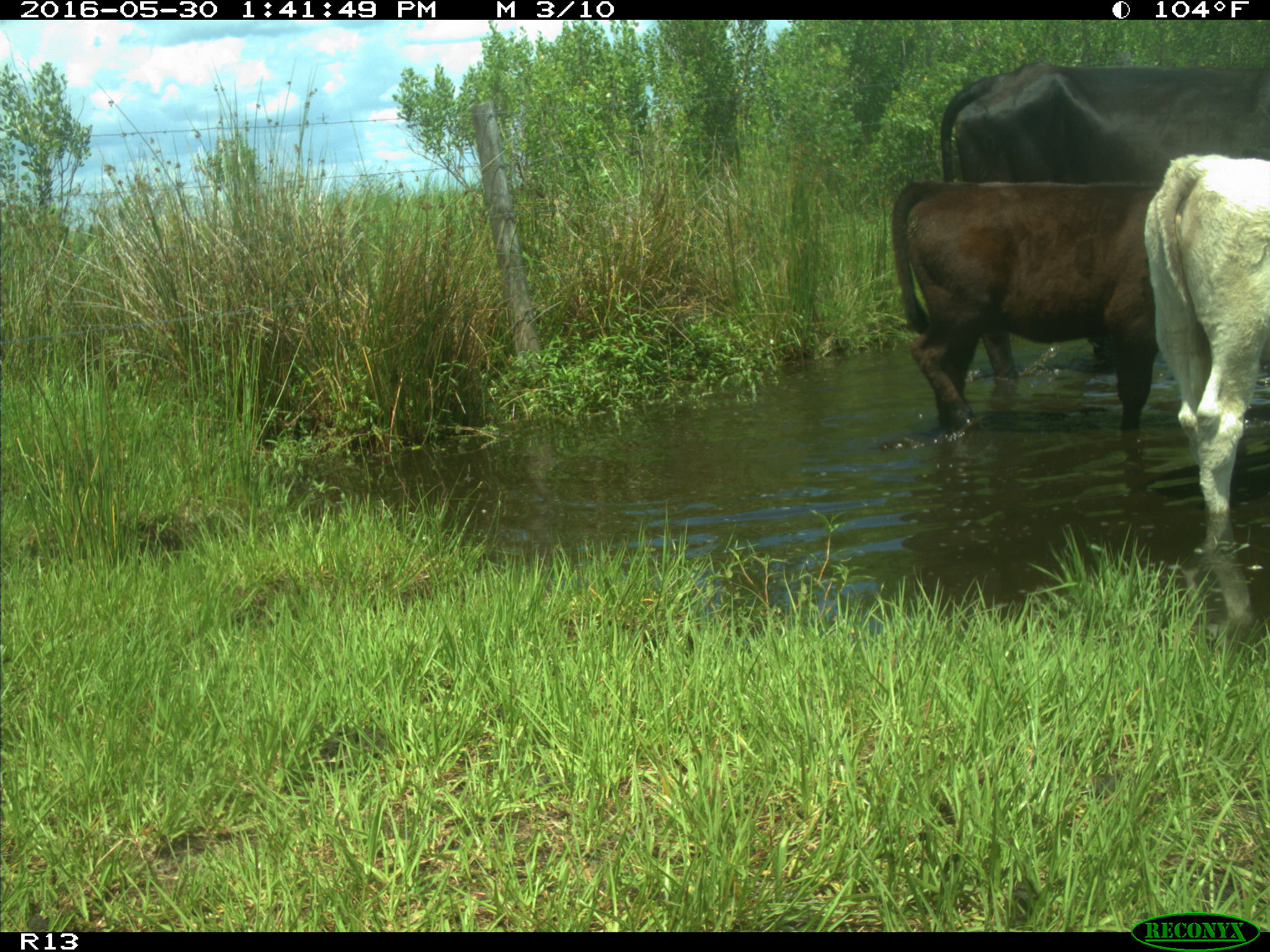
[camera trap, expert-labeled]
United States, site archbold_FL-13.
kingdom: Animalia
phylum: Chordata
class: Mammalia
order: Artiodactyla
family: Bovidae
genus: Bos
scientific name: Bos taurus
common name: domestic cow